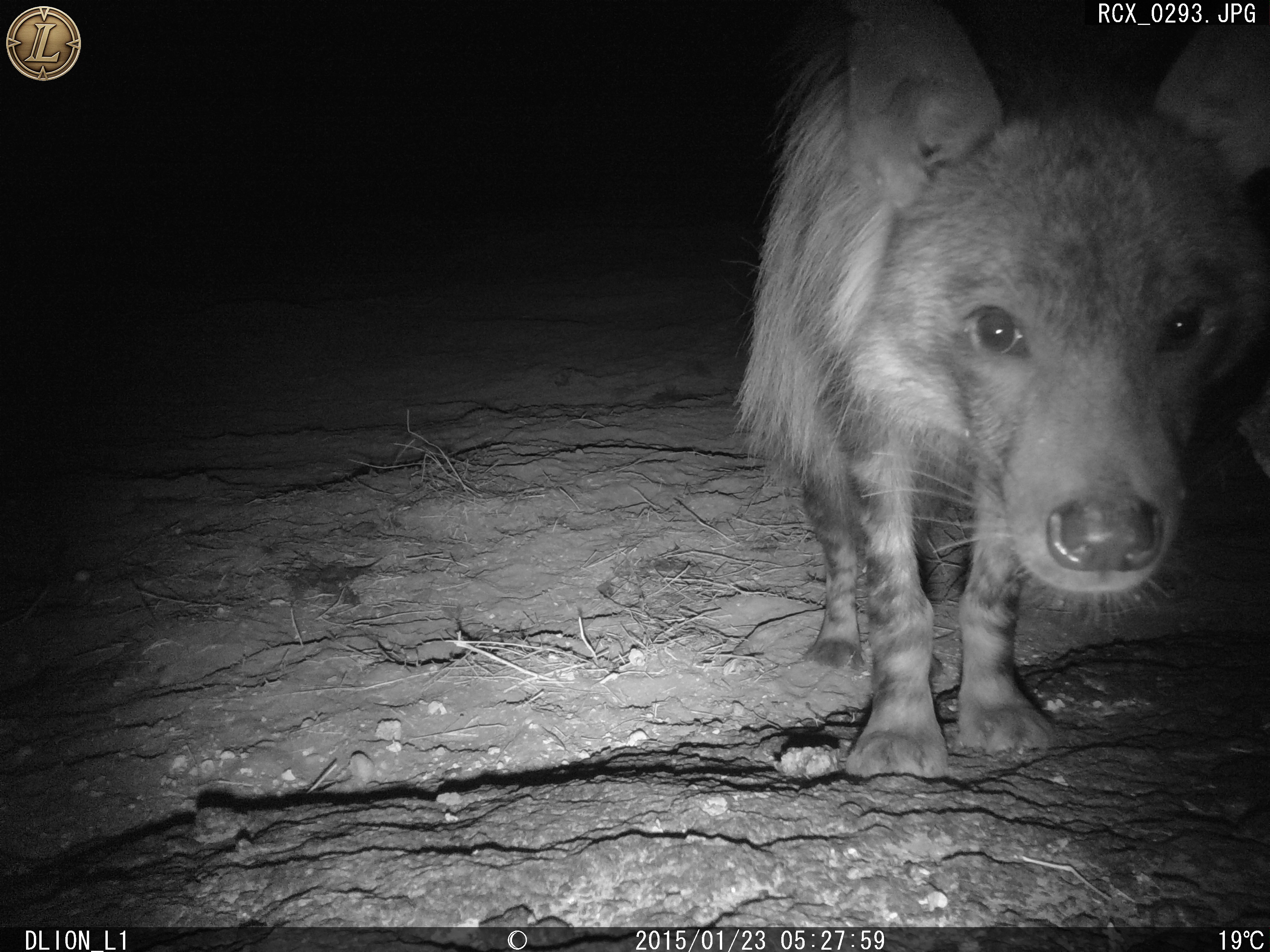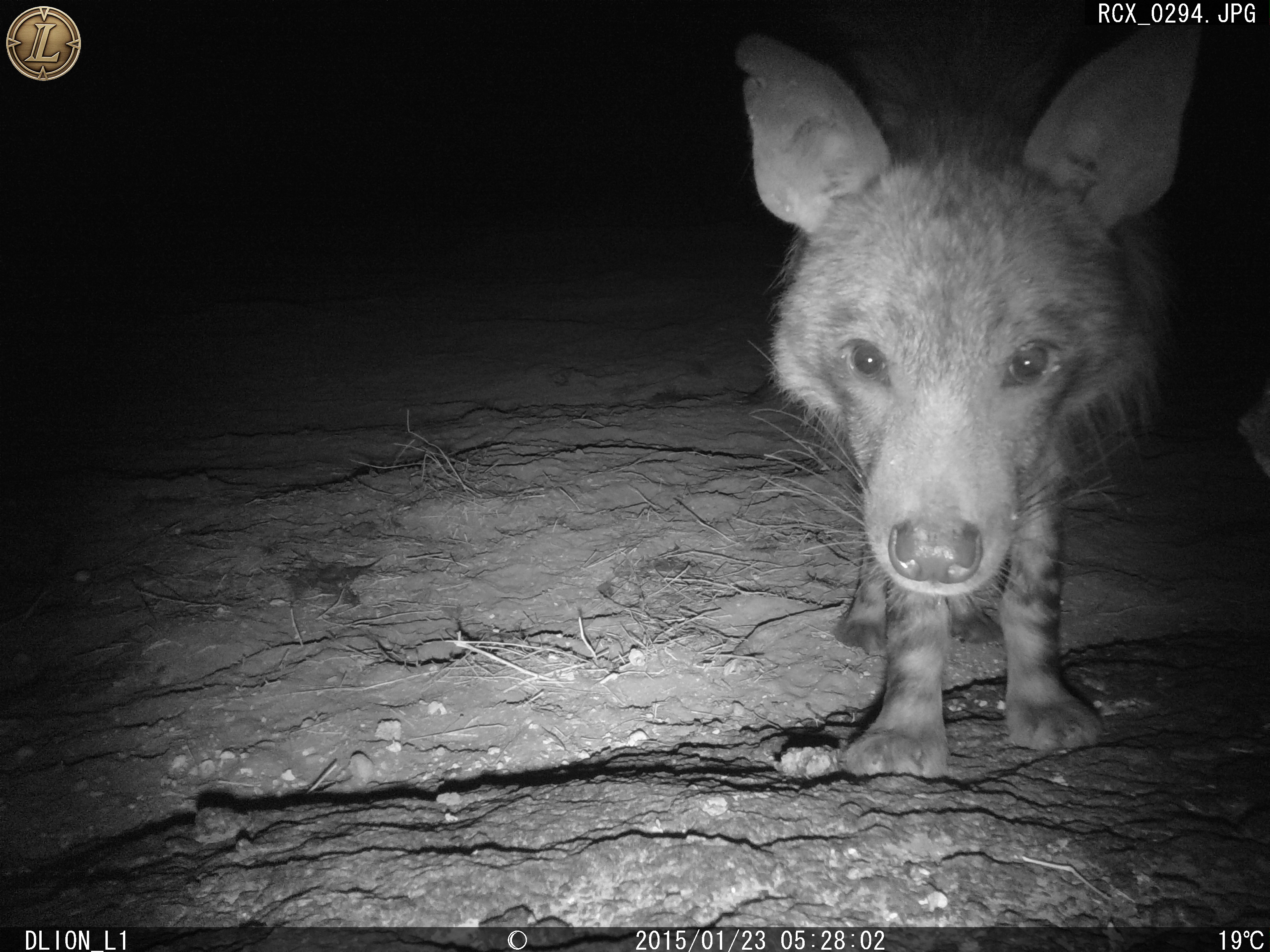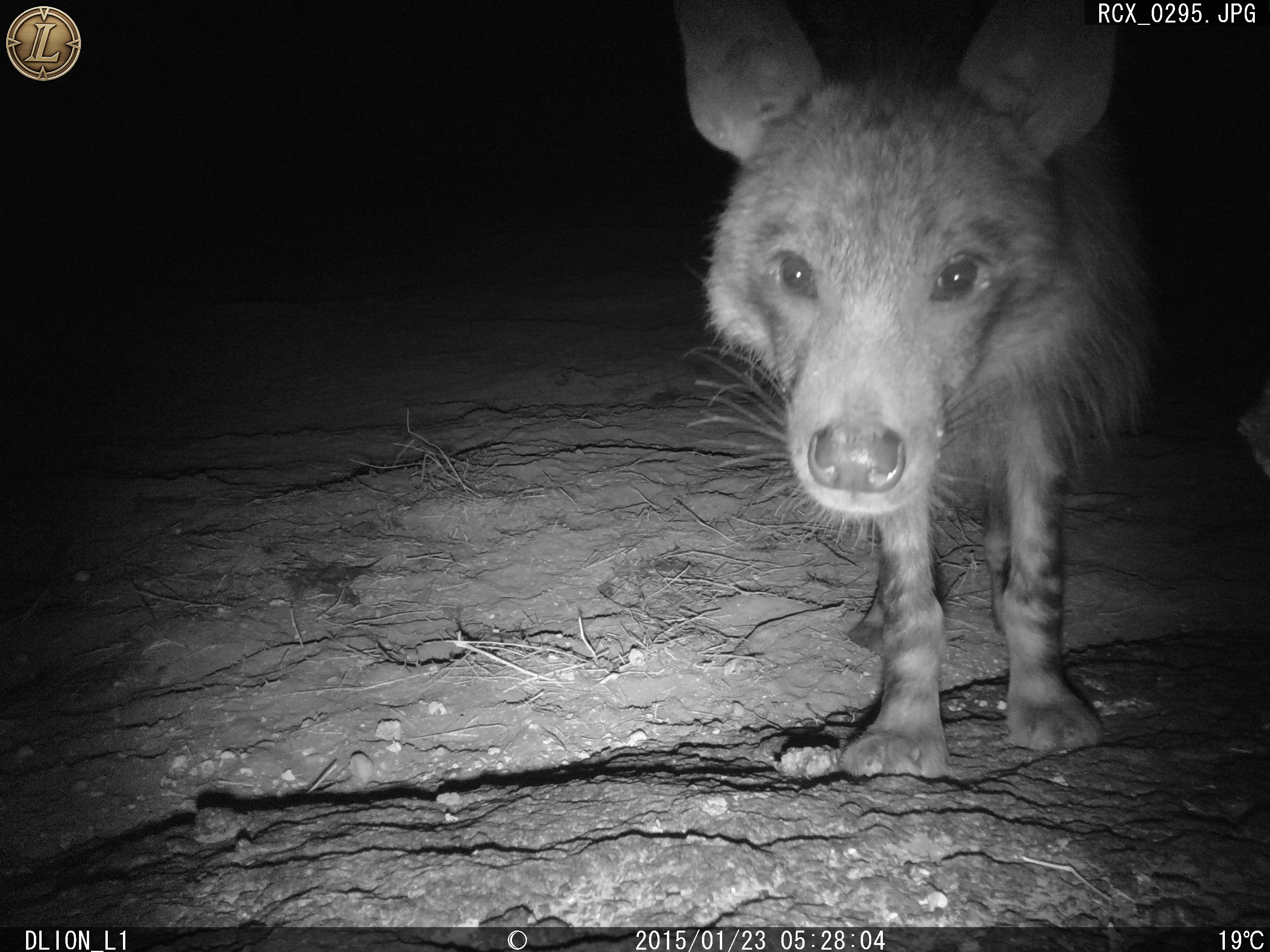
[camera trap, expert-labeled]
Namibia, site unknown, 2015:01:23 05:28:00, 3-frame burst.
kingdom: Animalia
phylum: Chordata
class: Mammalia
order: Carnivora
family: Hyaenidae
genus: Parahyaena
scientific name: Parahyaena brunnea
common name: brown hyena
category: hyaena brunnea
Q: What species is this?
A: Hyaena brunnea (brown hyena) (Parahyaena brunnea).